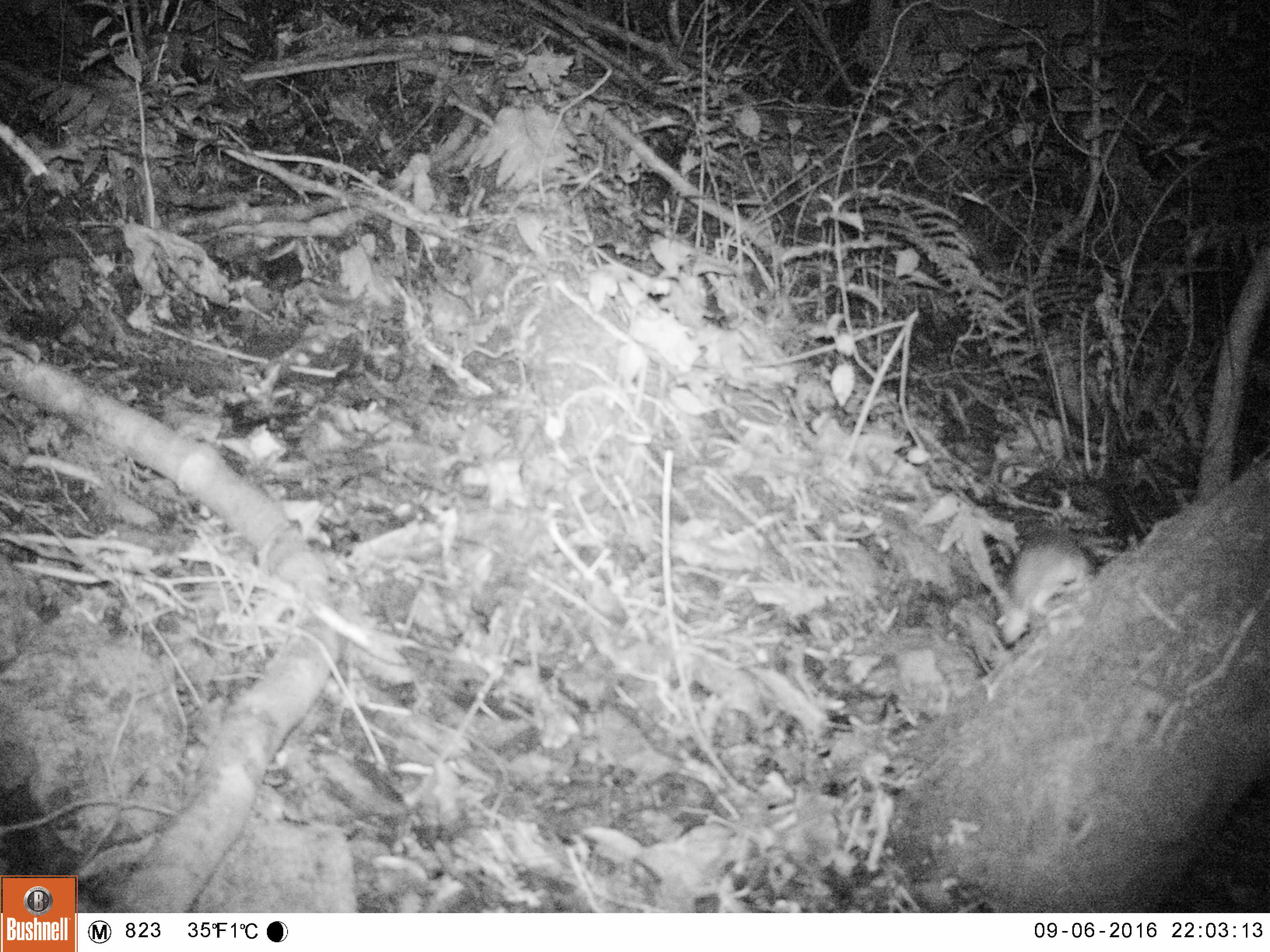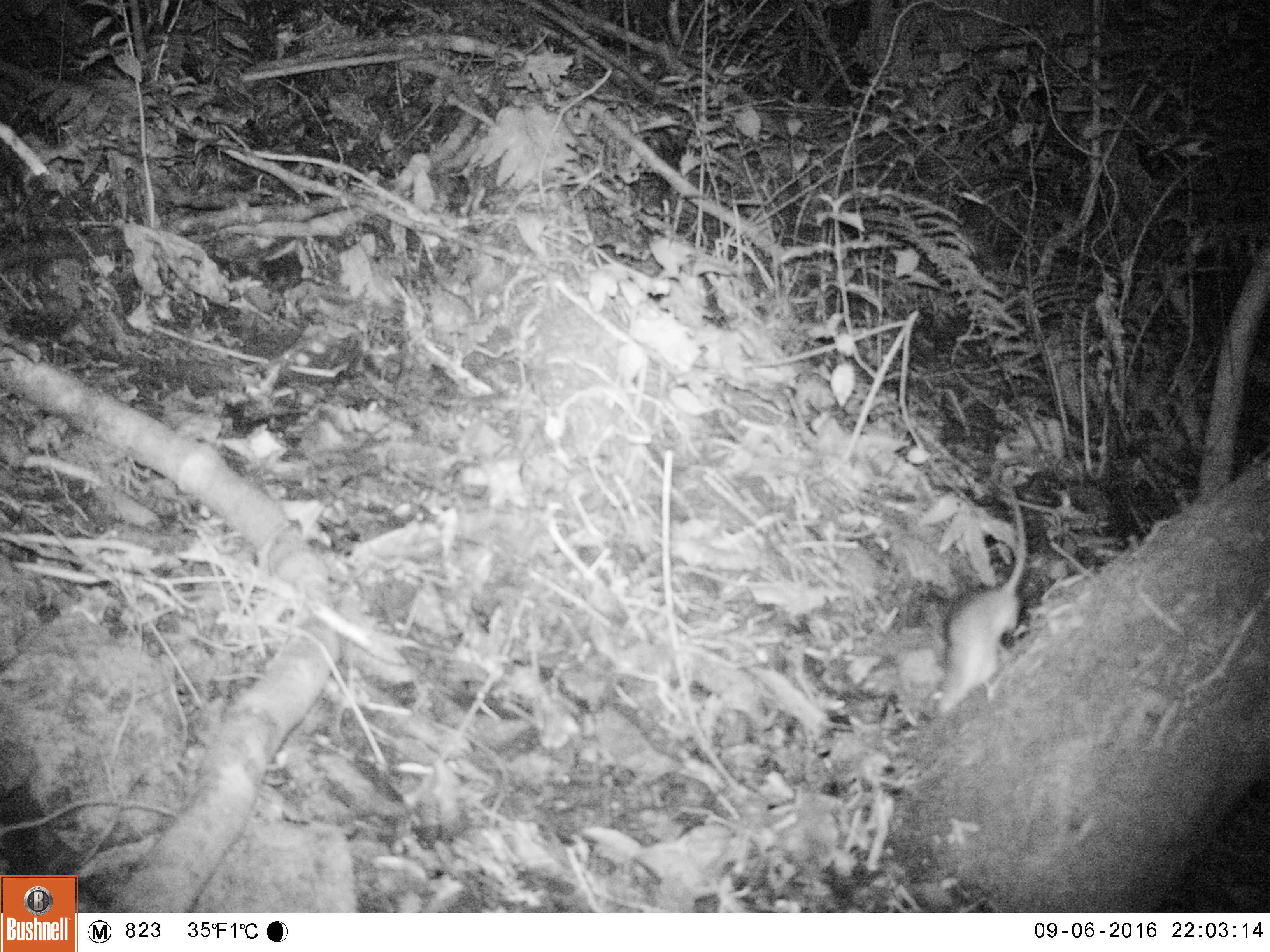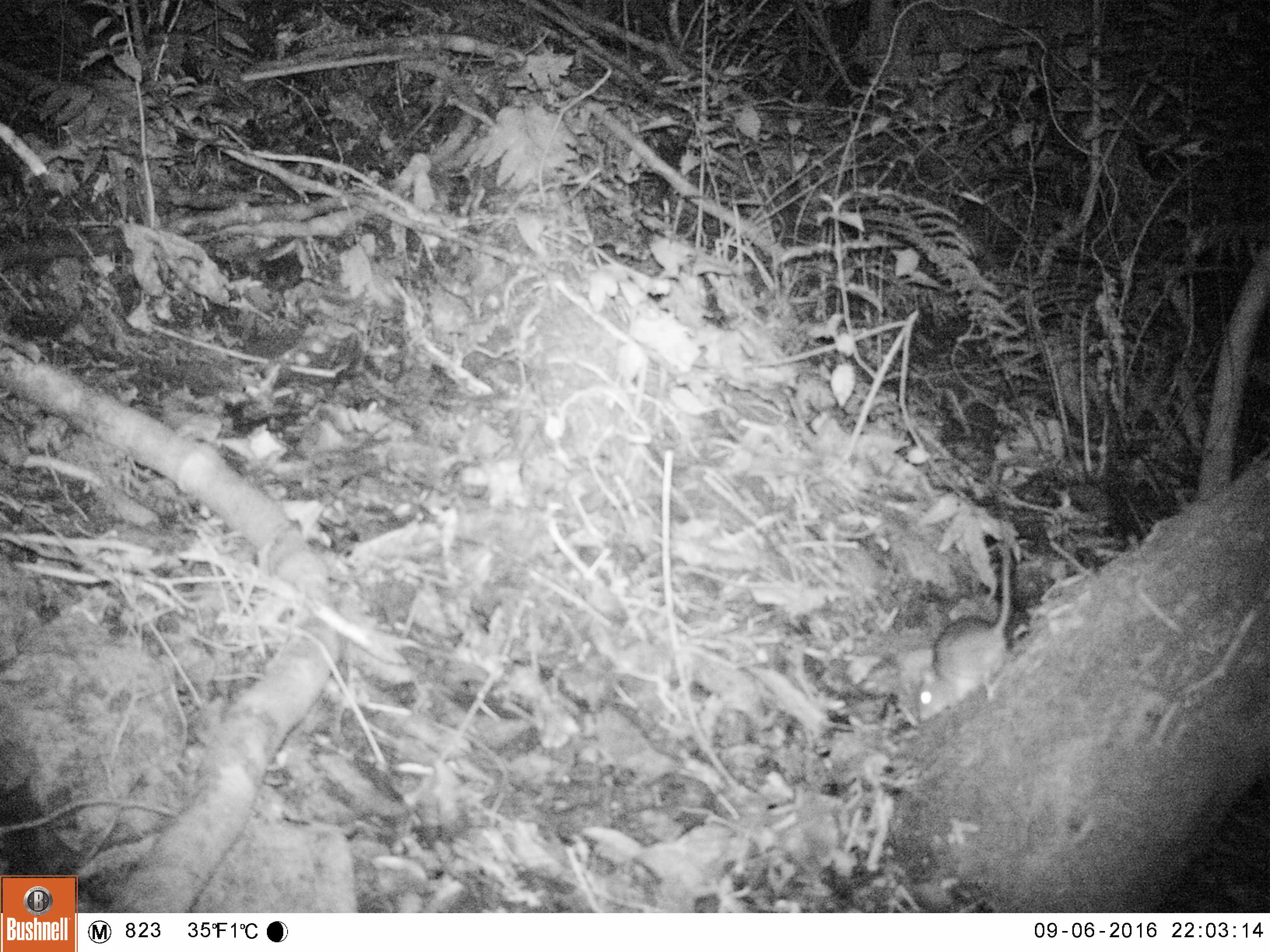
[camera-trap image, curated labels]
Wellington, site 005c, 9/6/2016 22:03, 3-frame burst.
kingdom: Animalia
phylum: Chordata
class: Mammalia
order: Rodentia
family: Muridae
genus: Rattus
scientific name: Rattus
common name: rat